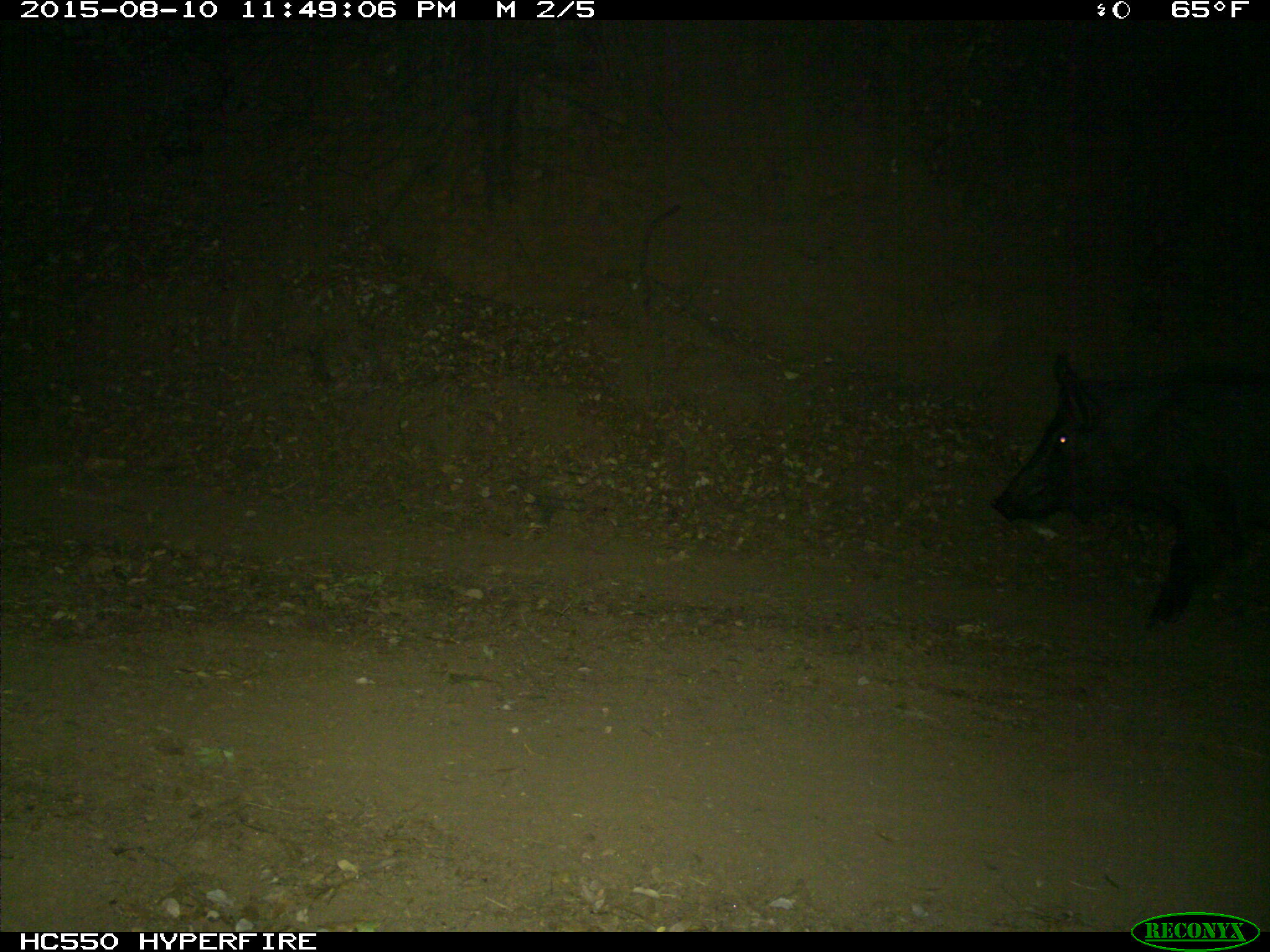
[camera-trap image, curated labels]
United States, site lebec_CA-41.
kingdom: Animalia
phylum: Chordata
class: Mammalia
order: Artiodactyla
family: Suidae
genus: Sus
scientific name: Sus scrofa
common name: wild boar